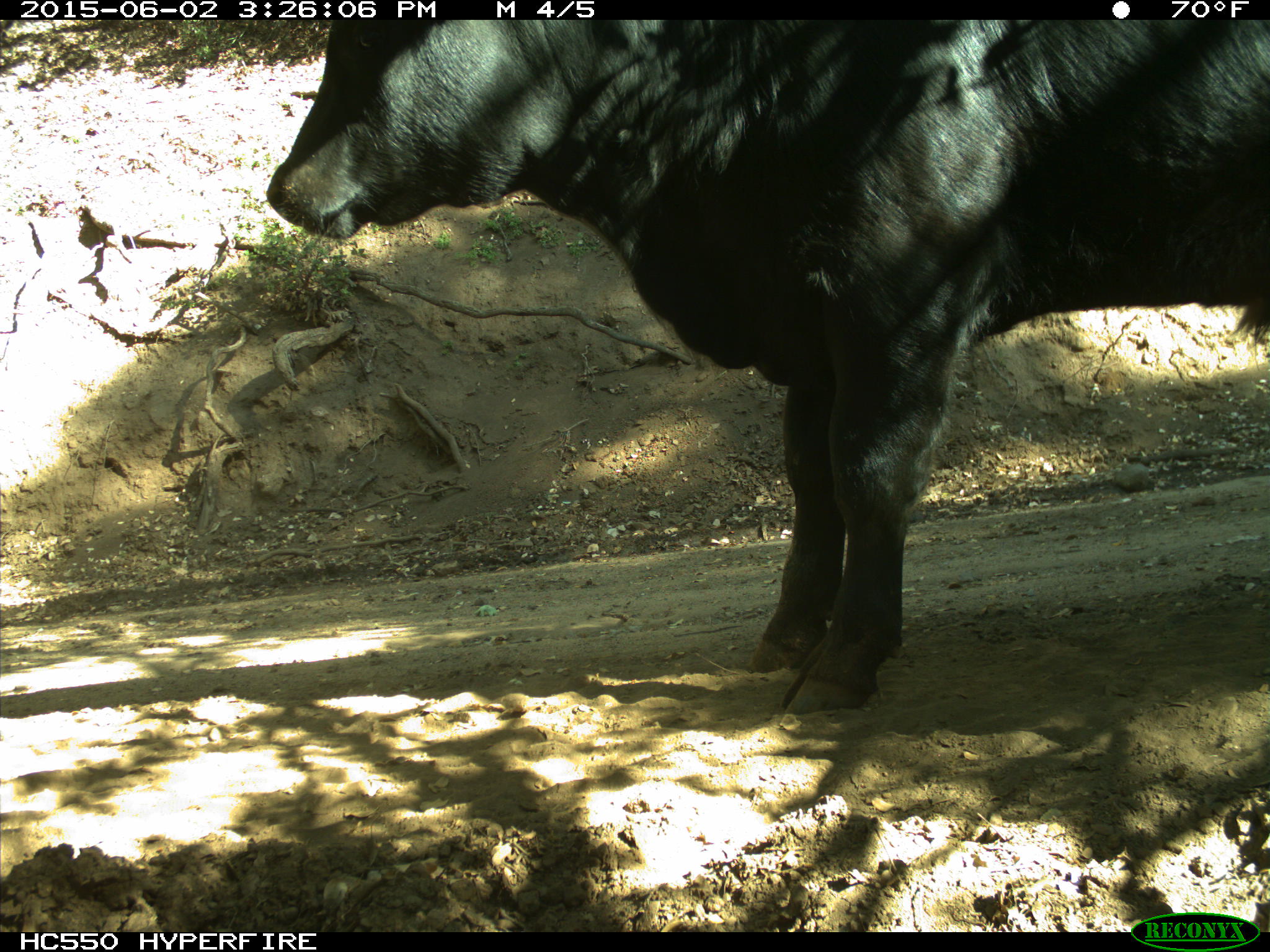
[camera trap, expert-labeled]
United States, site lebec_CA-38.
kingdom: Animalia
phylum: Chordata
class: Mammalia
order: Artiodactyla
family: Bovidae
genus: Bos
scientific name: Bos taurus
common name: domestic cow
Bos taurus (domestic cow).